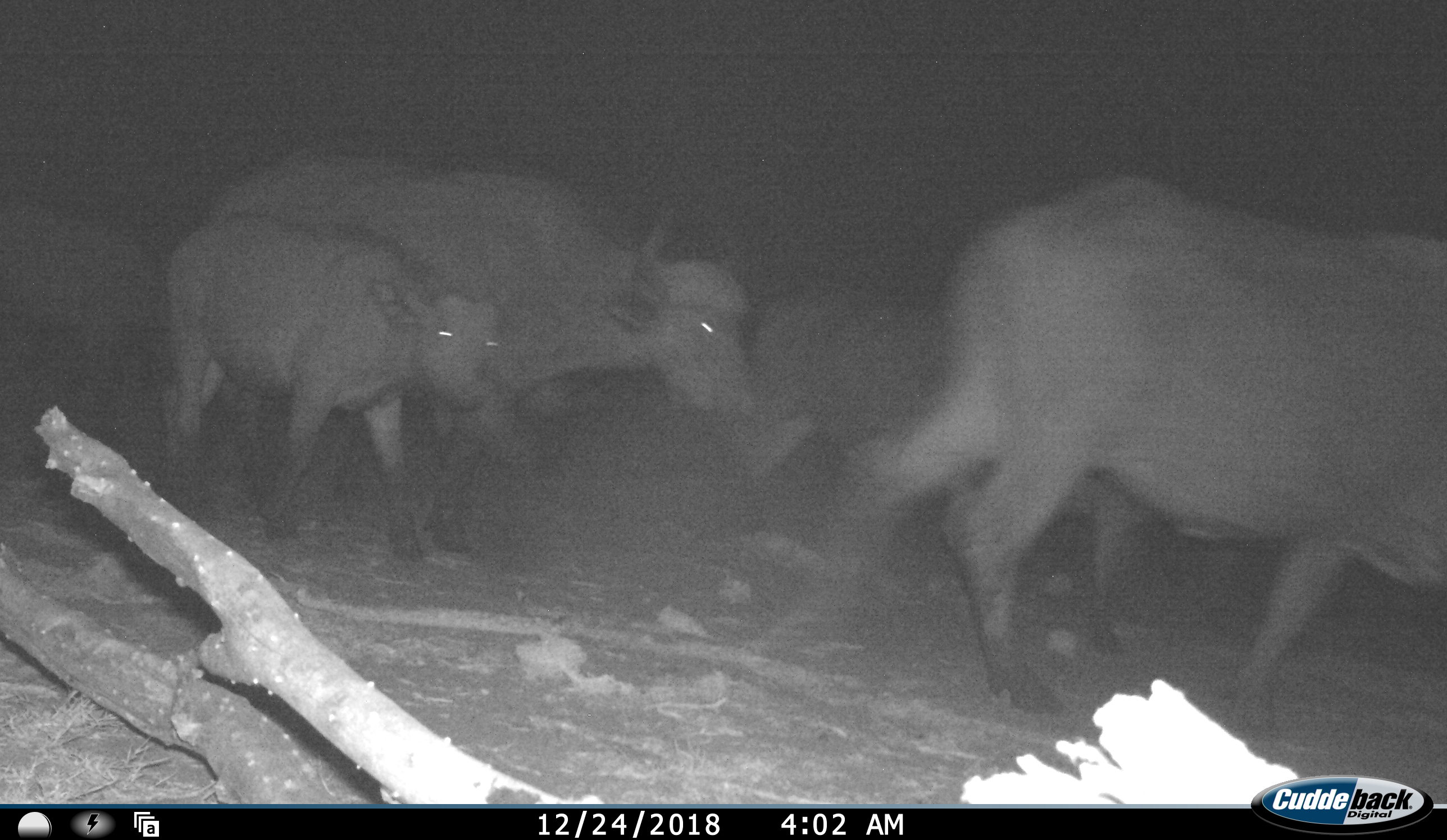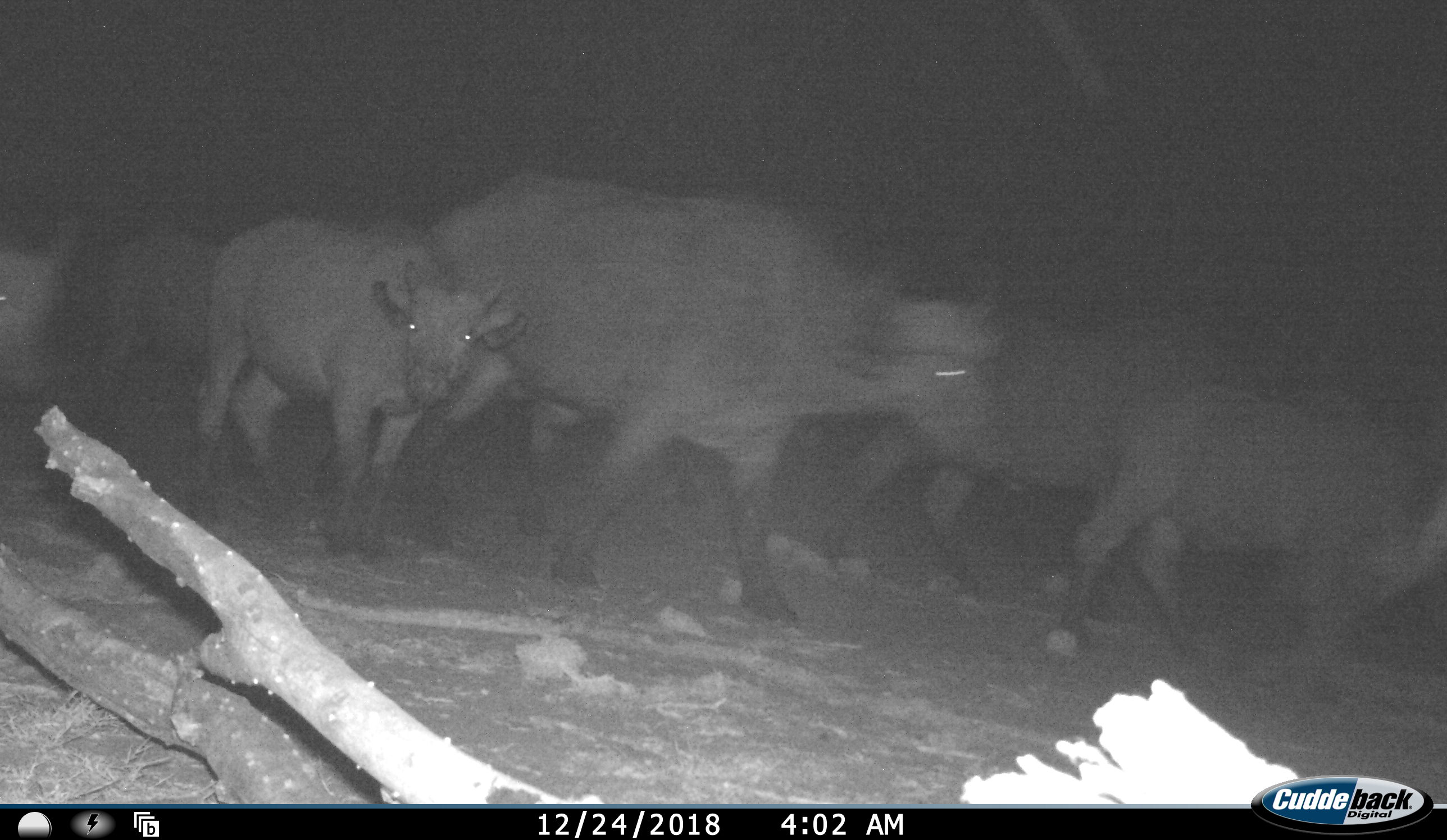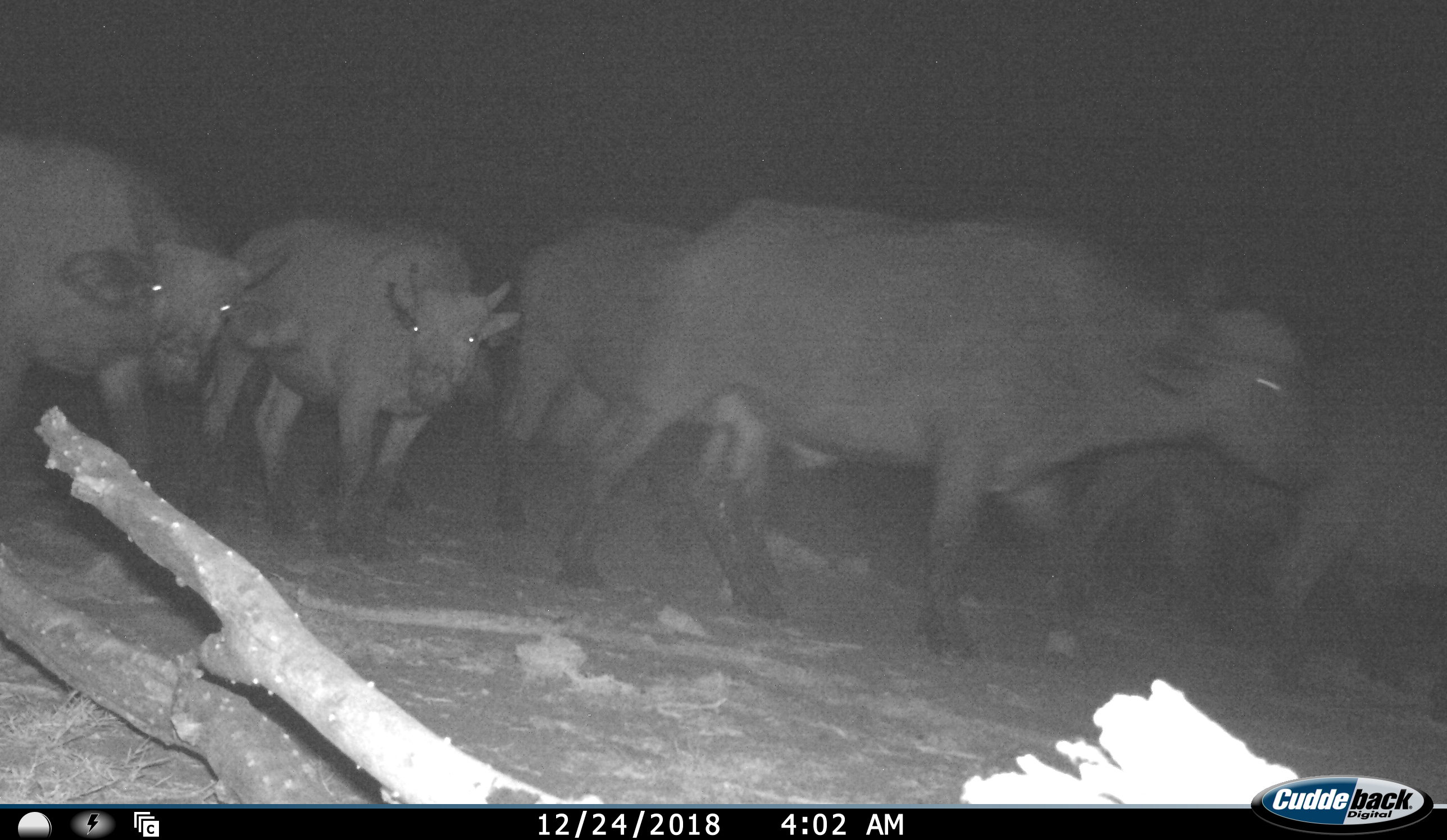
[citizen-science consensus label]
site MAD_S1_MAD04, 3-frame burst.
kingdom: Animalia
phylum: Chordata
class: Mammalia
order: Artiodactyla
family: Bovidae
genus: Syncerus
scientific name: Syncerus caffer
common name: african buffalo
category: buffalo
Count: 8.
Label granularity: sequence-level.